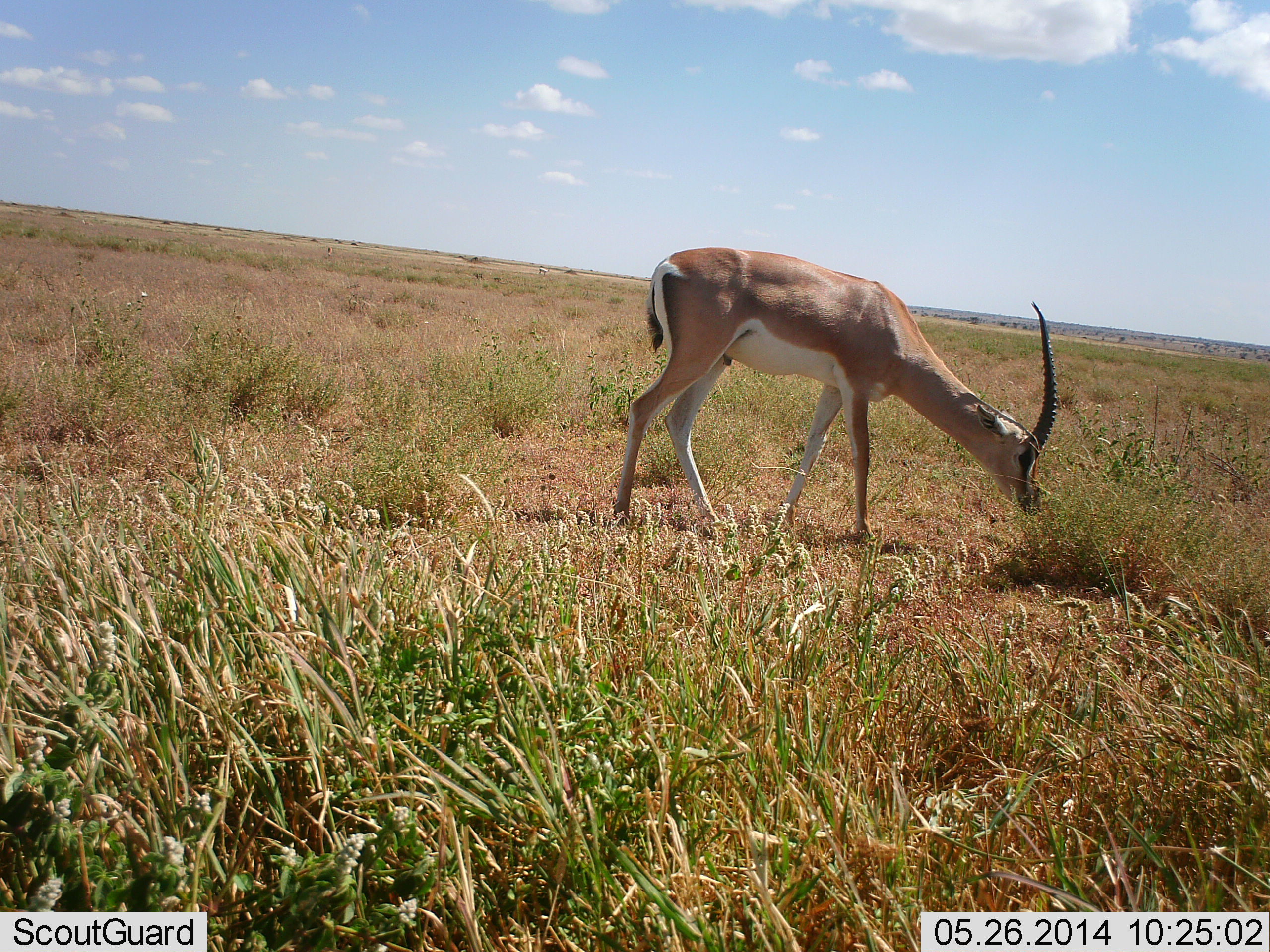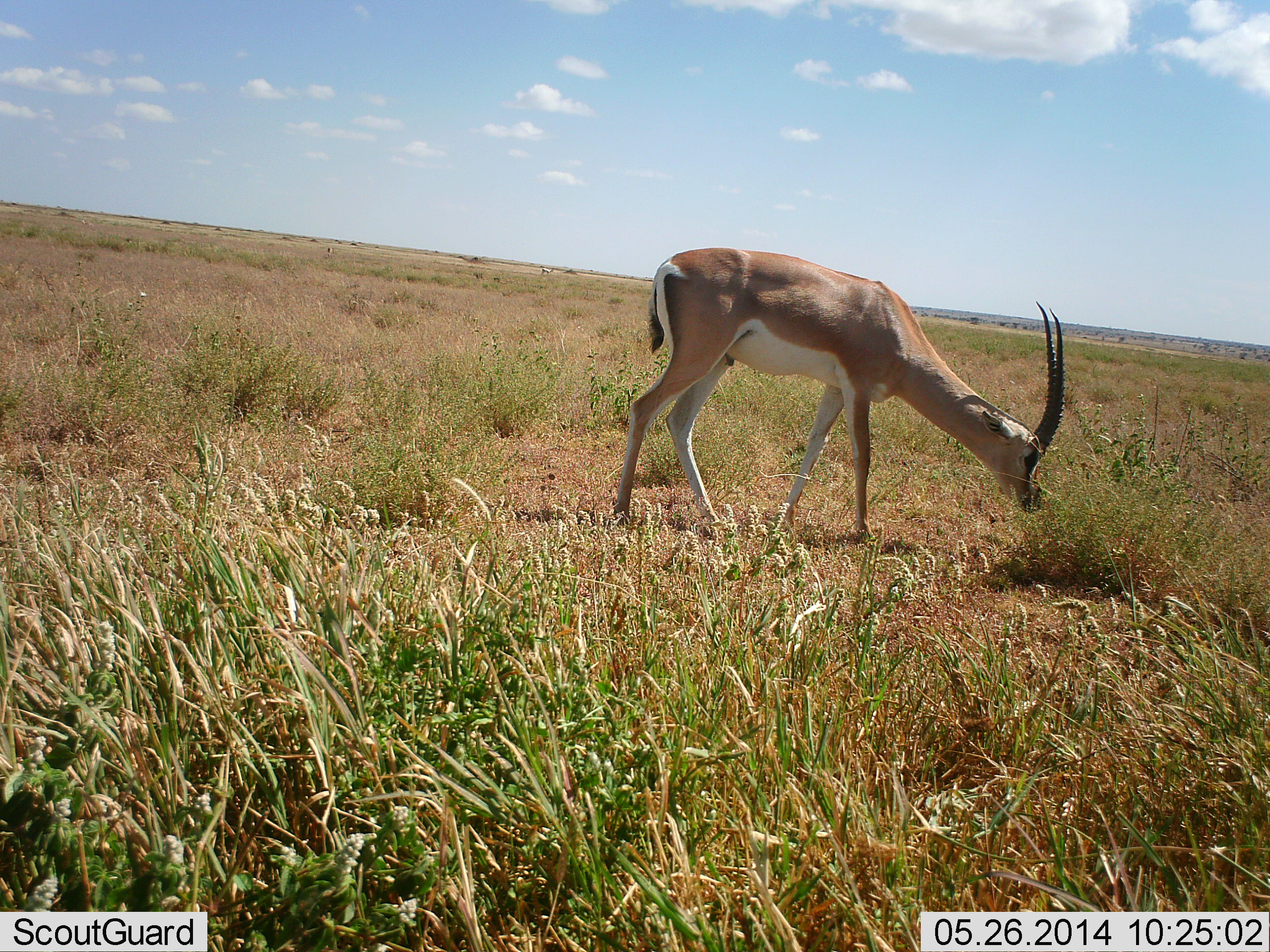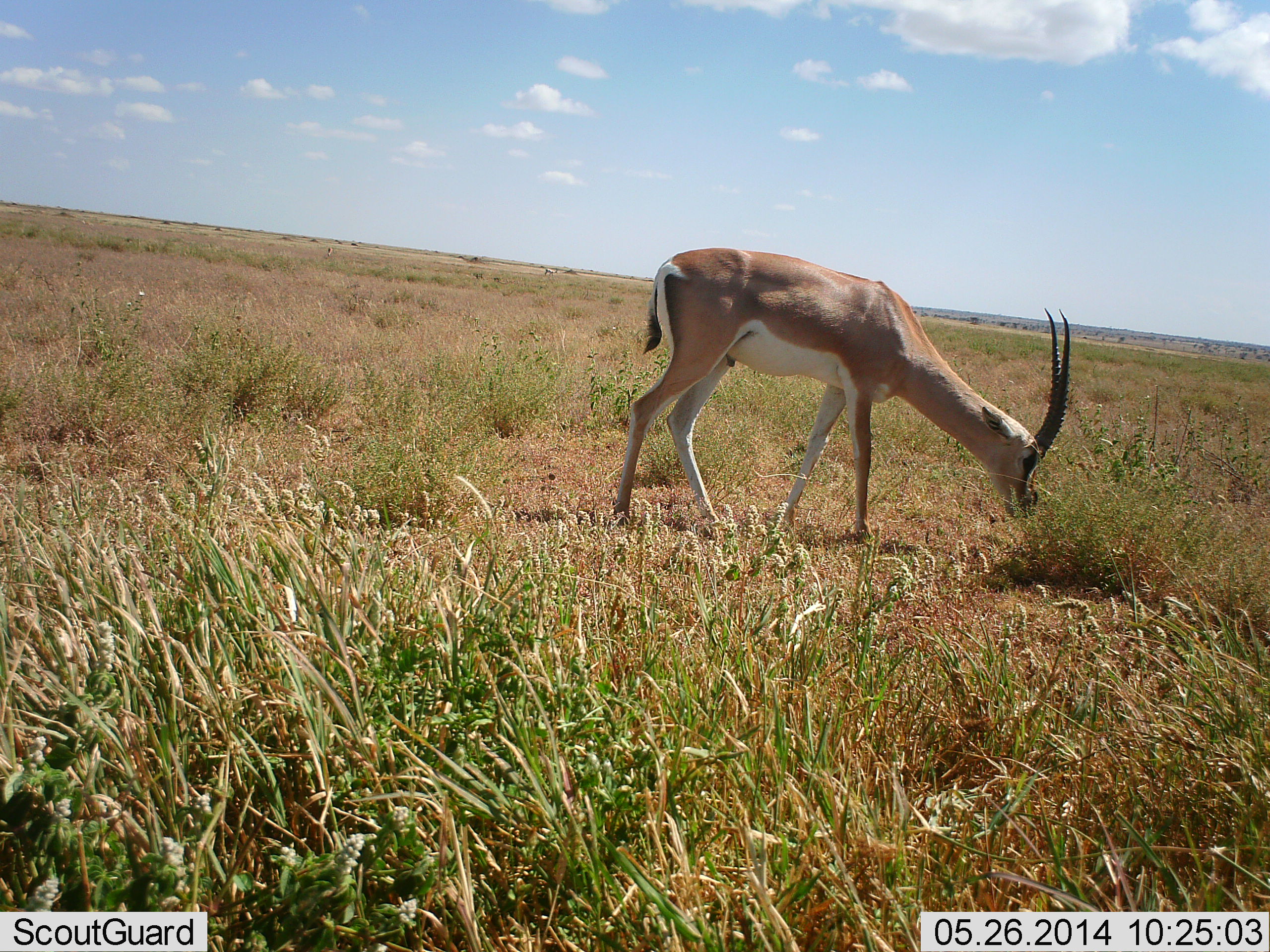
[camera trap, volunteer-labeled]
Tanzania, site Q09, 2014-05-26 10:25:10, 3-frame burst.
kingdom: Animalia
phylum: Chordata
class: Mammalia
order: Artiodactyla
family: Bovidae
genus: Nanger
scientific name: Nanger granti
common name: grant's gazelle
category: gazellegrants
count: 1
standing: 30%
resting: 0%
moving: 0%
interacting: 0%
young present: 0%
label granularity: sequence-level